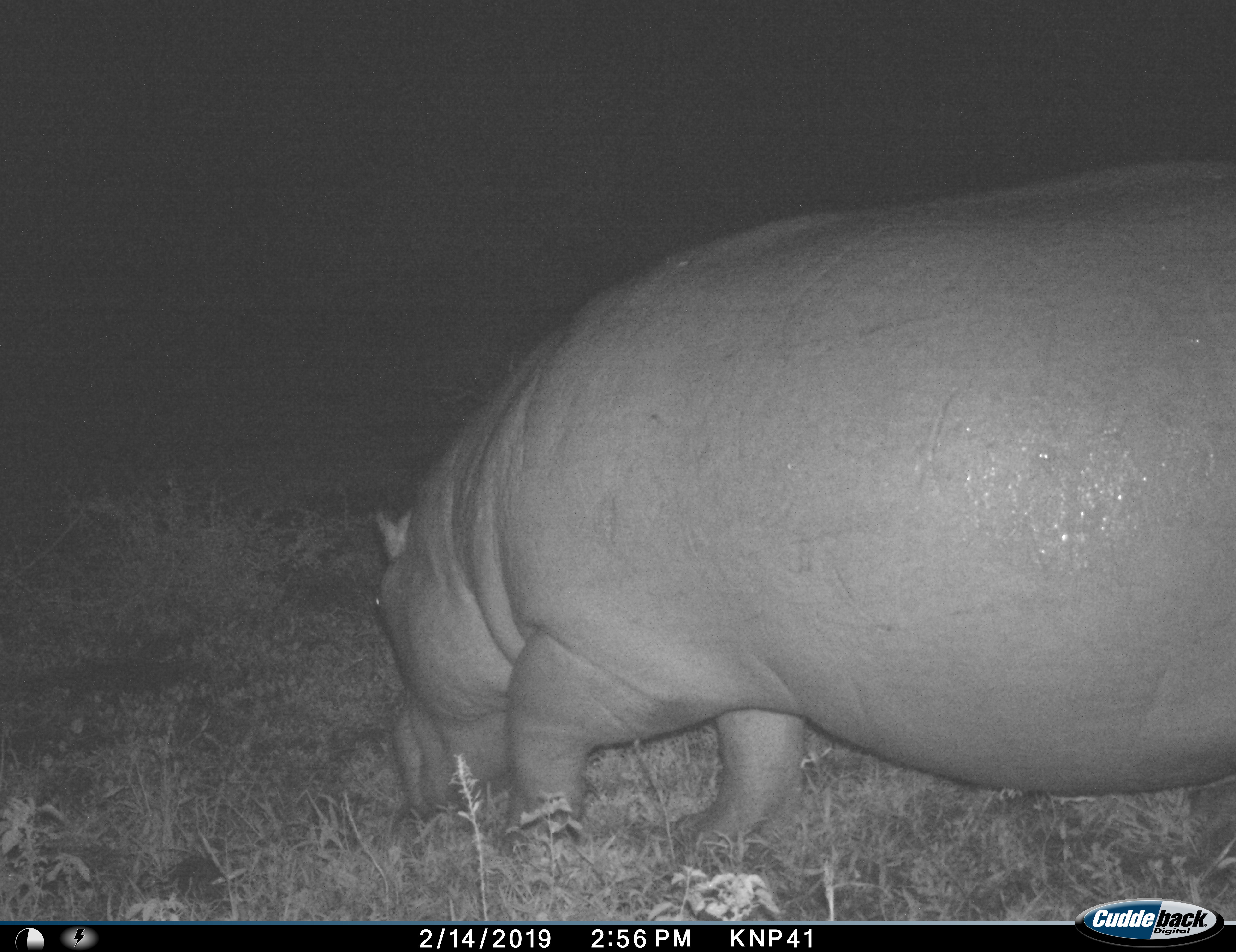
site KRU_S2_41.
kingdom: Animalia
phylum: Chordata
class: Mammalia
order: Artiodactyla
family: Hippopotamidae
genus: Hippopotamus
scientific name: Hippopotamus amphibius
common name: hippopotamus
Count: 1.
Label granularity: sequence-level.